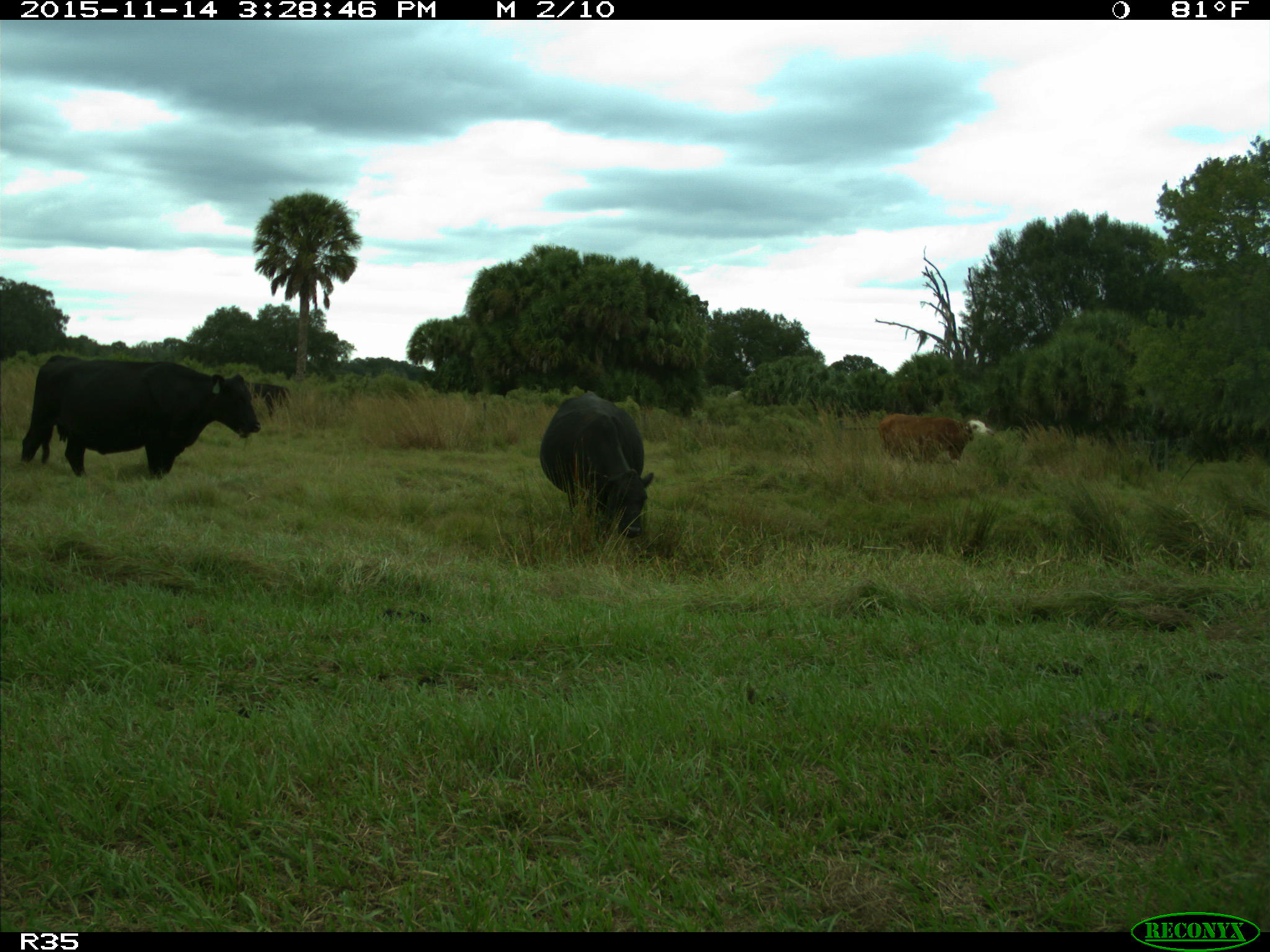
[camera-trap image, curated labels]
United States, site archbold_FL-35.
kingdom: Animalia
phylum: Chordata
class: Mammalia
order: Artiodactyla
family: Bovidae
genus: Bos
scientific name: Bos taurus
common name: domestic cow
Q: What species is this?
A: Bos taurus (domestic cow).